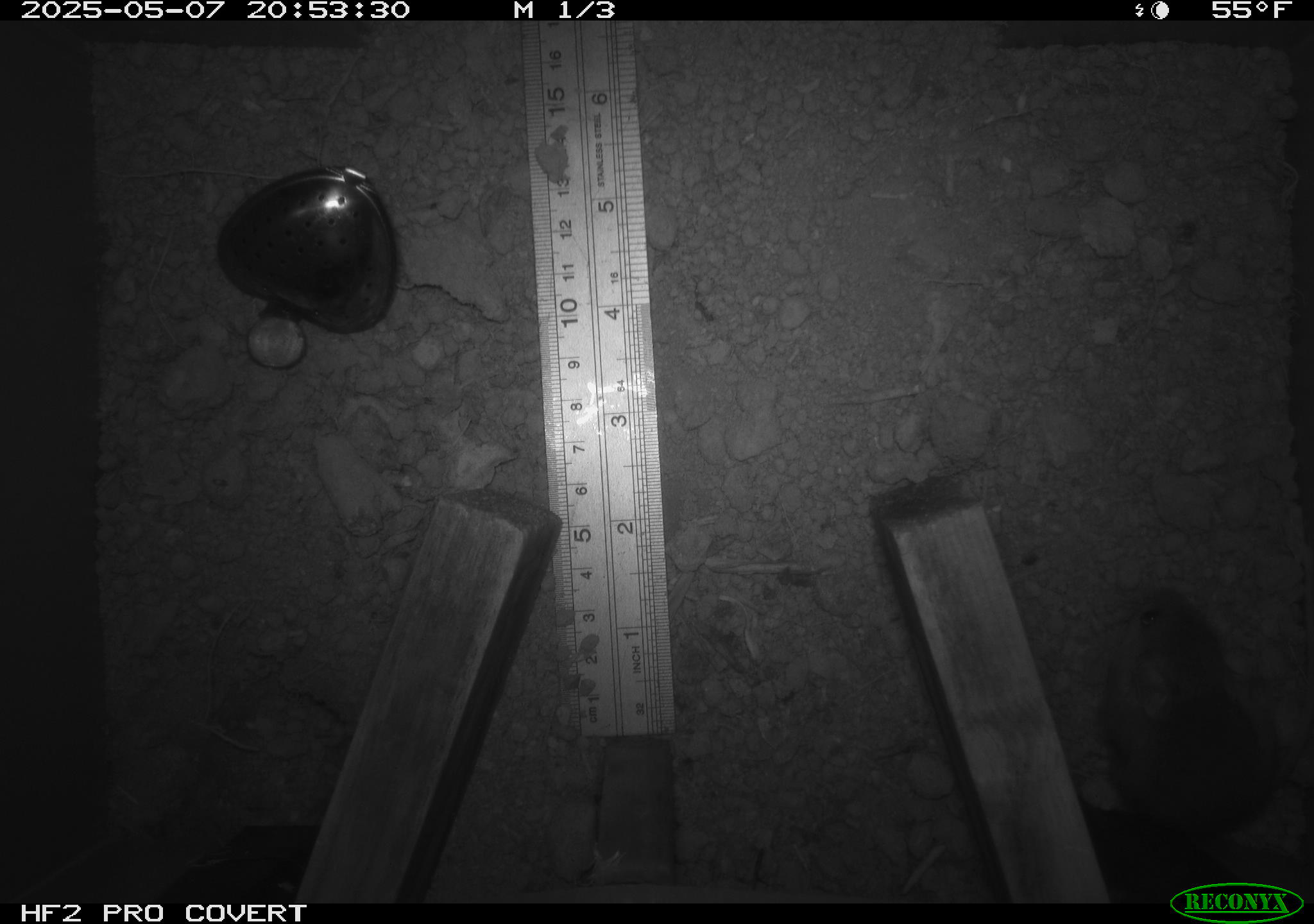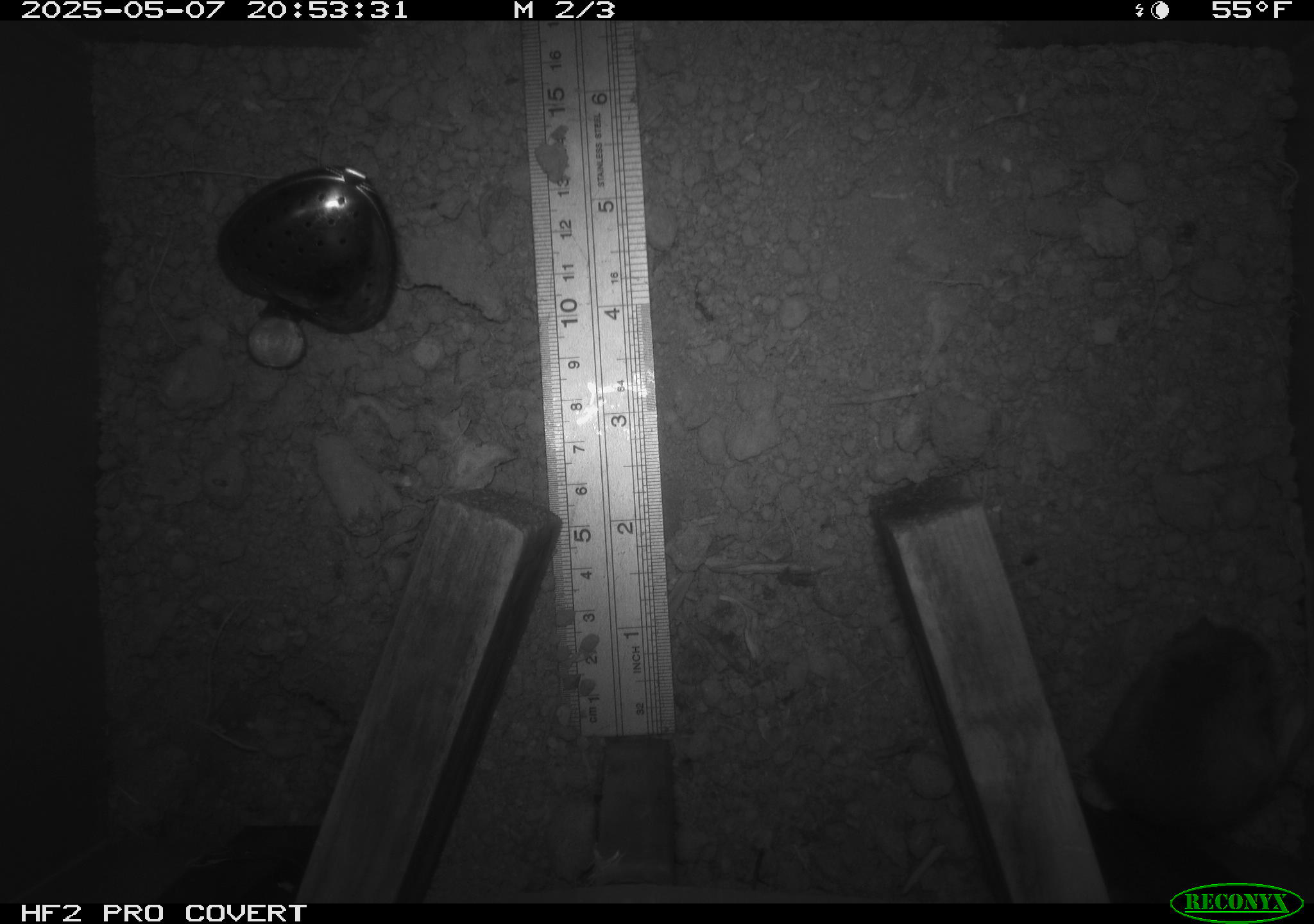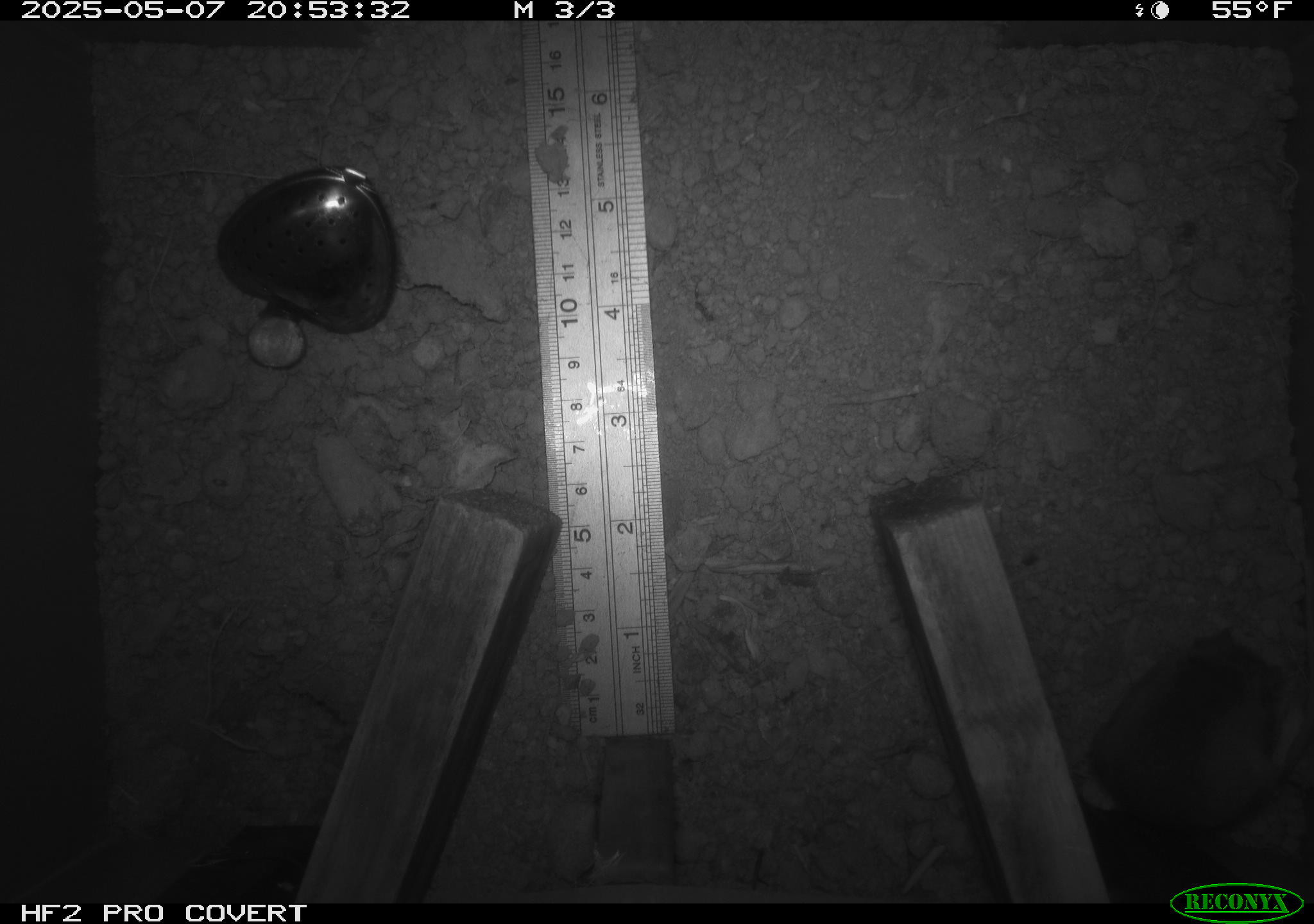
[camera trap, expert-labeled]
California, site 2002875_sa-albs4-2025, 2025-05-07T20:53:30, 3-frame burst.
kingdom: Animalia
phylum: Chordata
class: Mammalia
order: Rodentia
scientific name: Rodentia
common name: mouse species